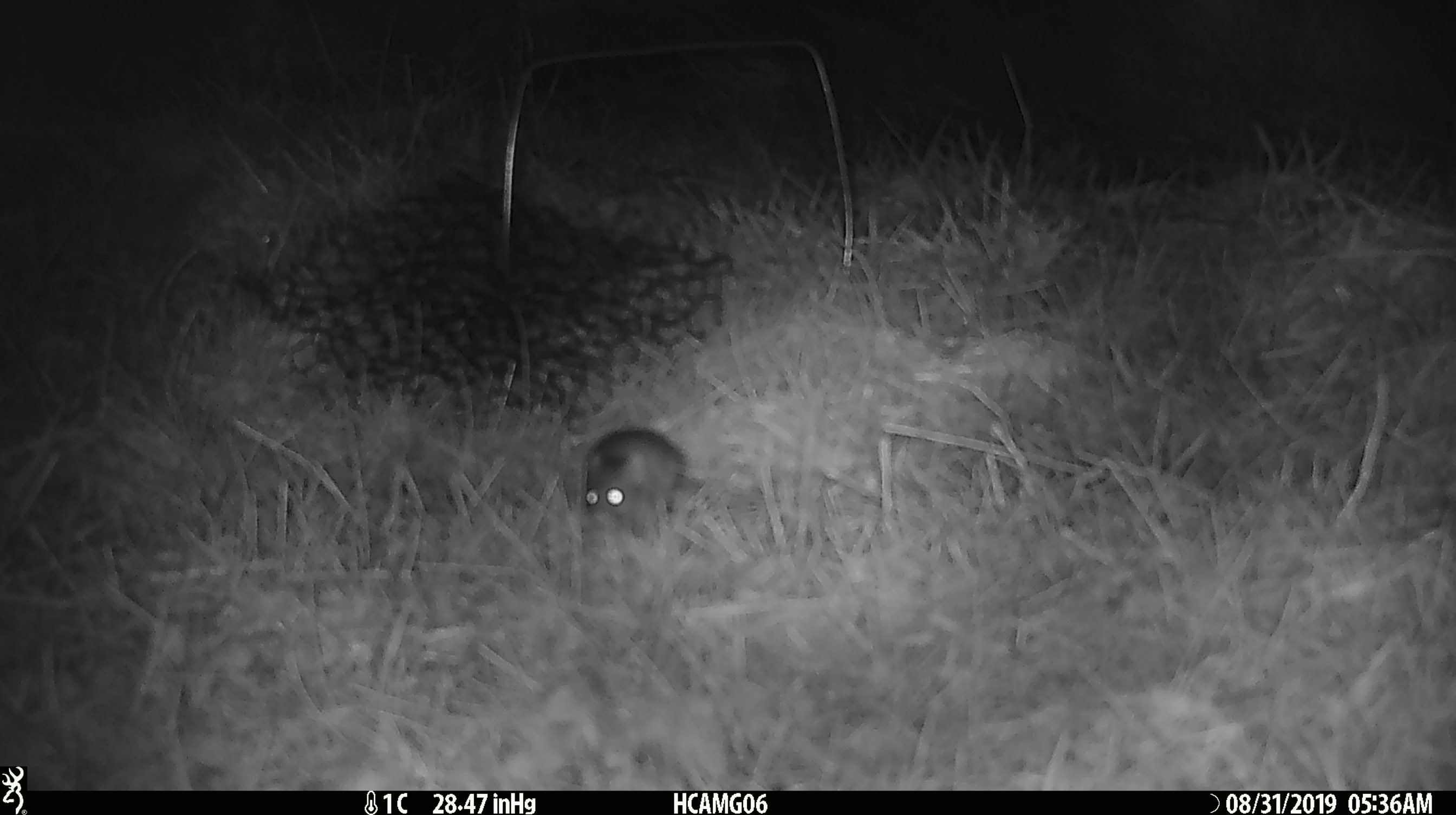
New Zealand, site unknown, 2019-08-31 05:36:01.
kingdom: Animalia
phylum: Chordata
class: Mammalia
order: Rodentia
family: Muridae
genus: Mus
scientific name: Mus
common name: mouse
Mouse (Mus).